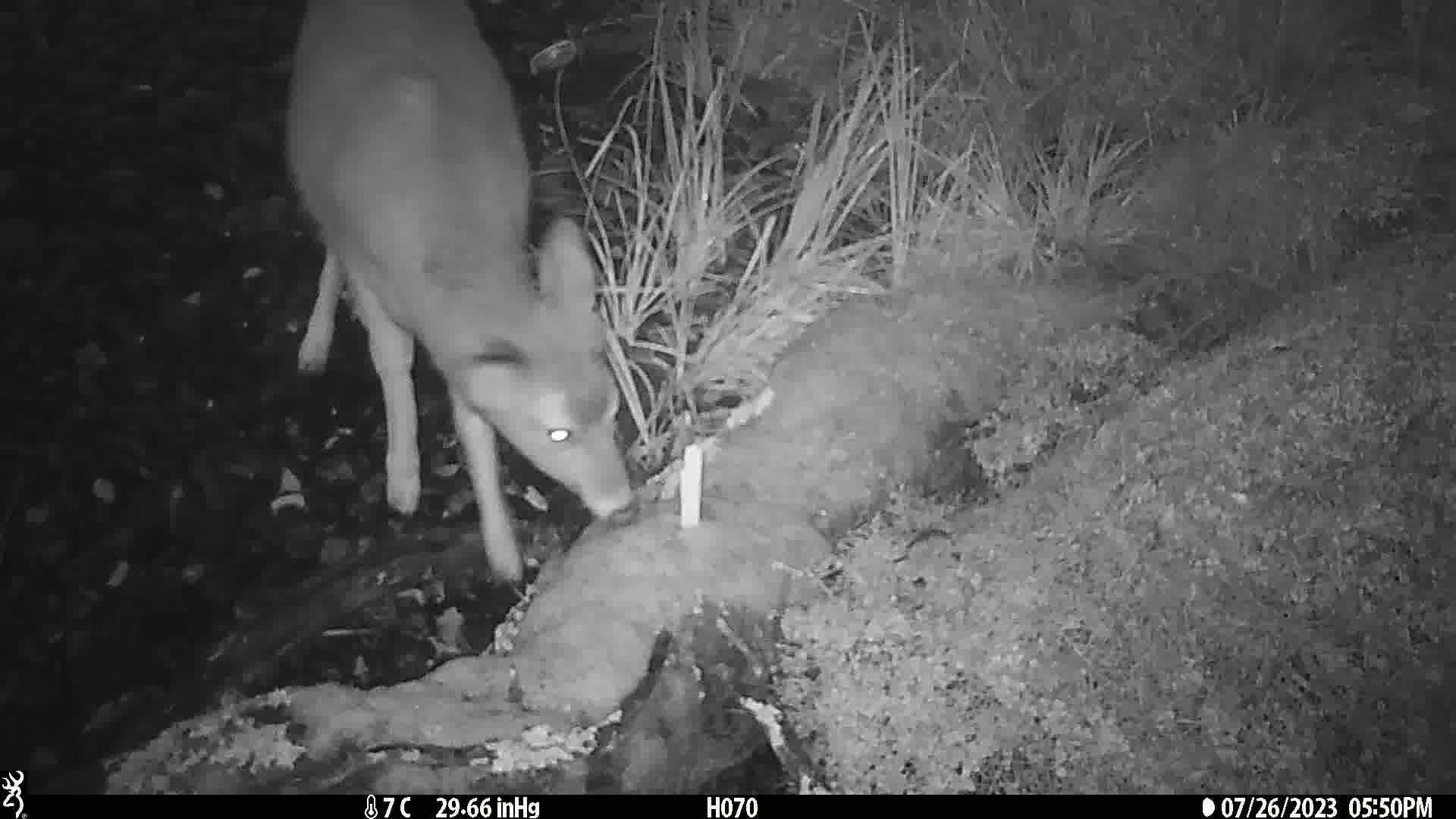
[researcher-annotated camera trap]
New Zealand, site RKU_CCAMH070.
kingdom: Animalia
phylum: Chordata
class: Mammalia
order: Artiodactyla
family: Cervidae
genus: Odocoileus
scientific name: Odocoileus virginianus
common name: white-tailed deer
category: white tailed deer